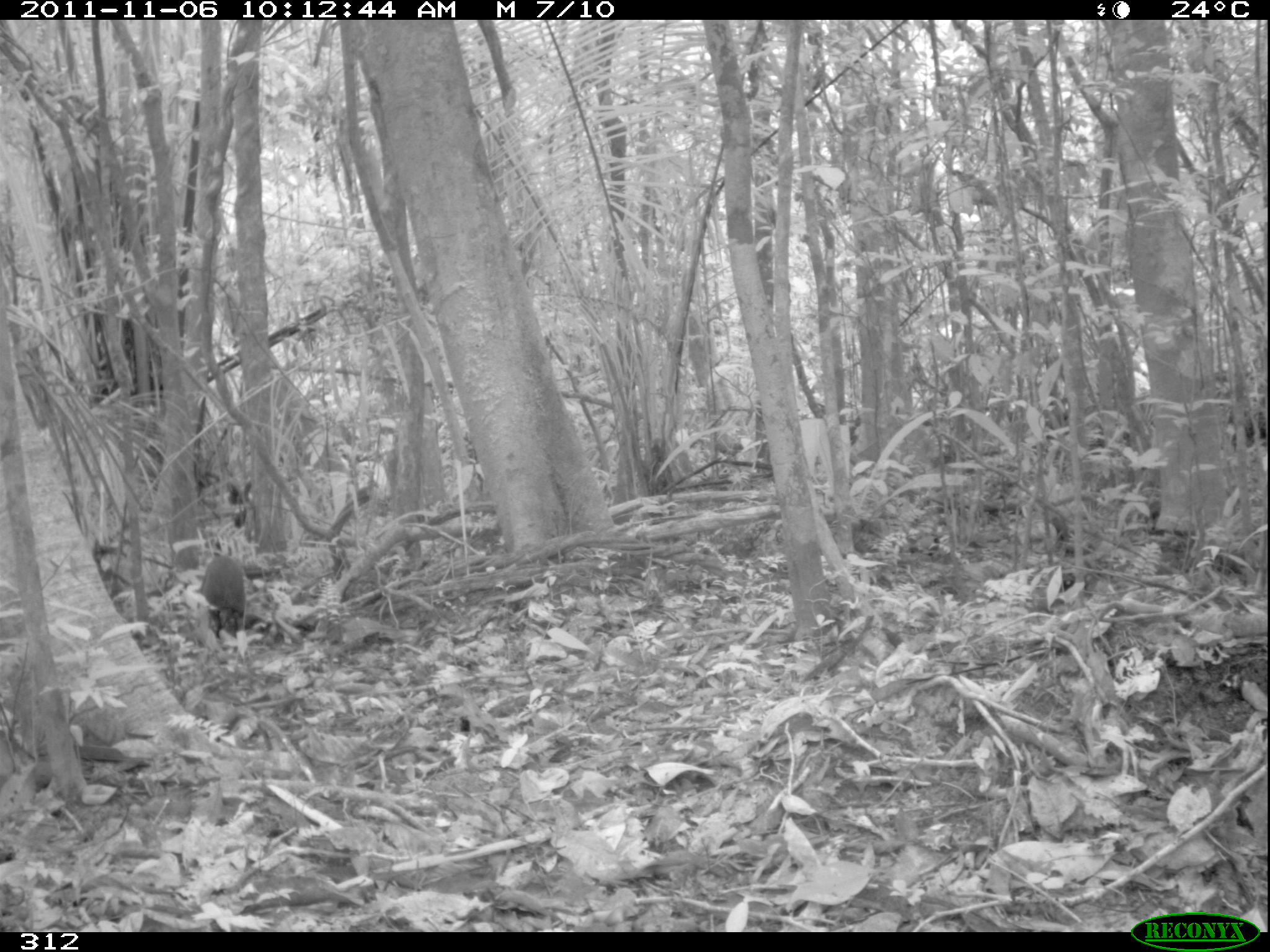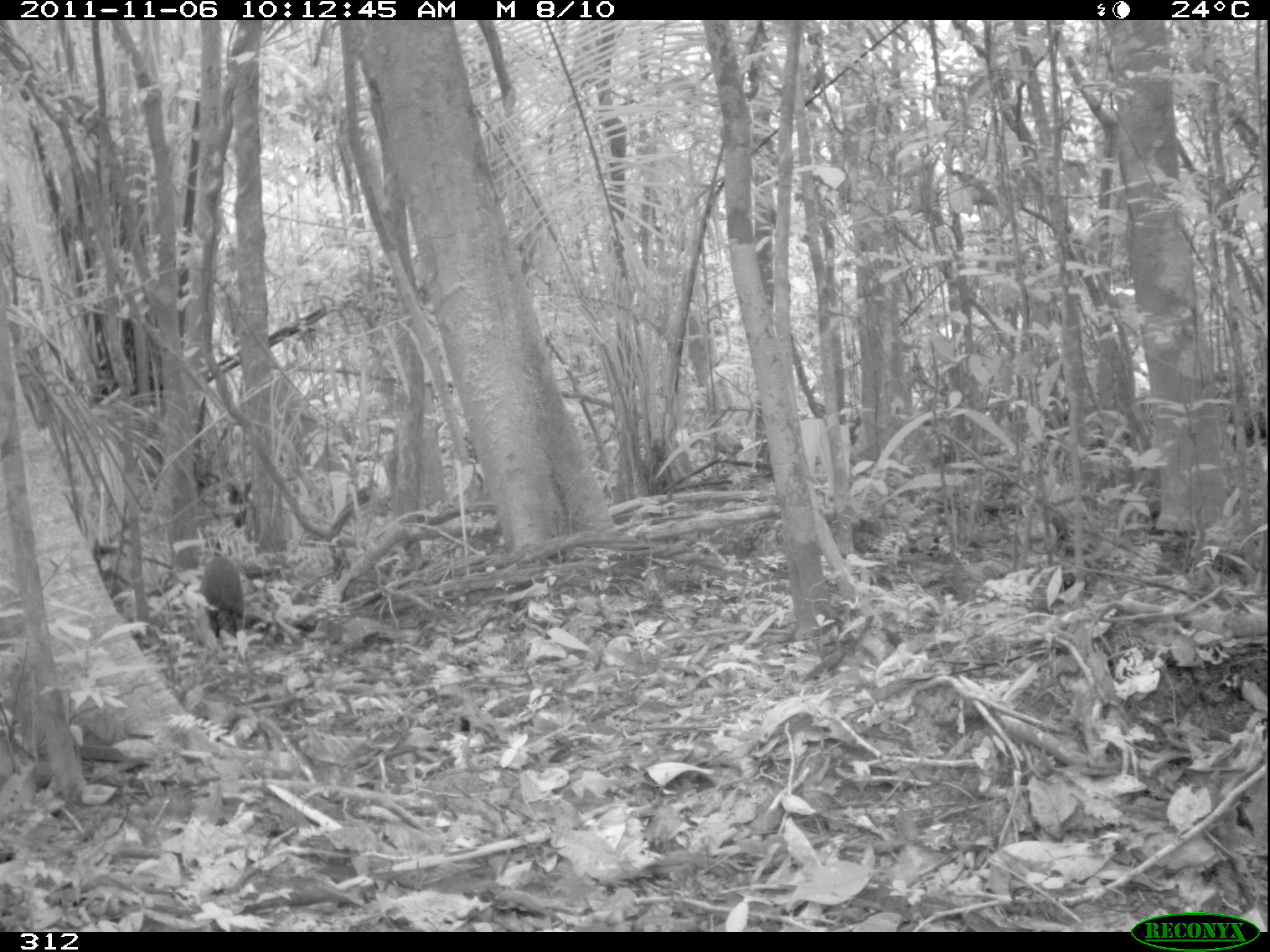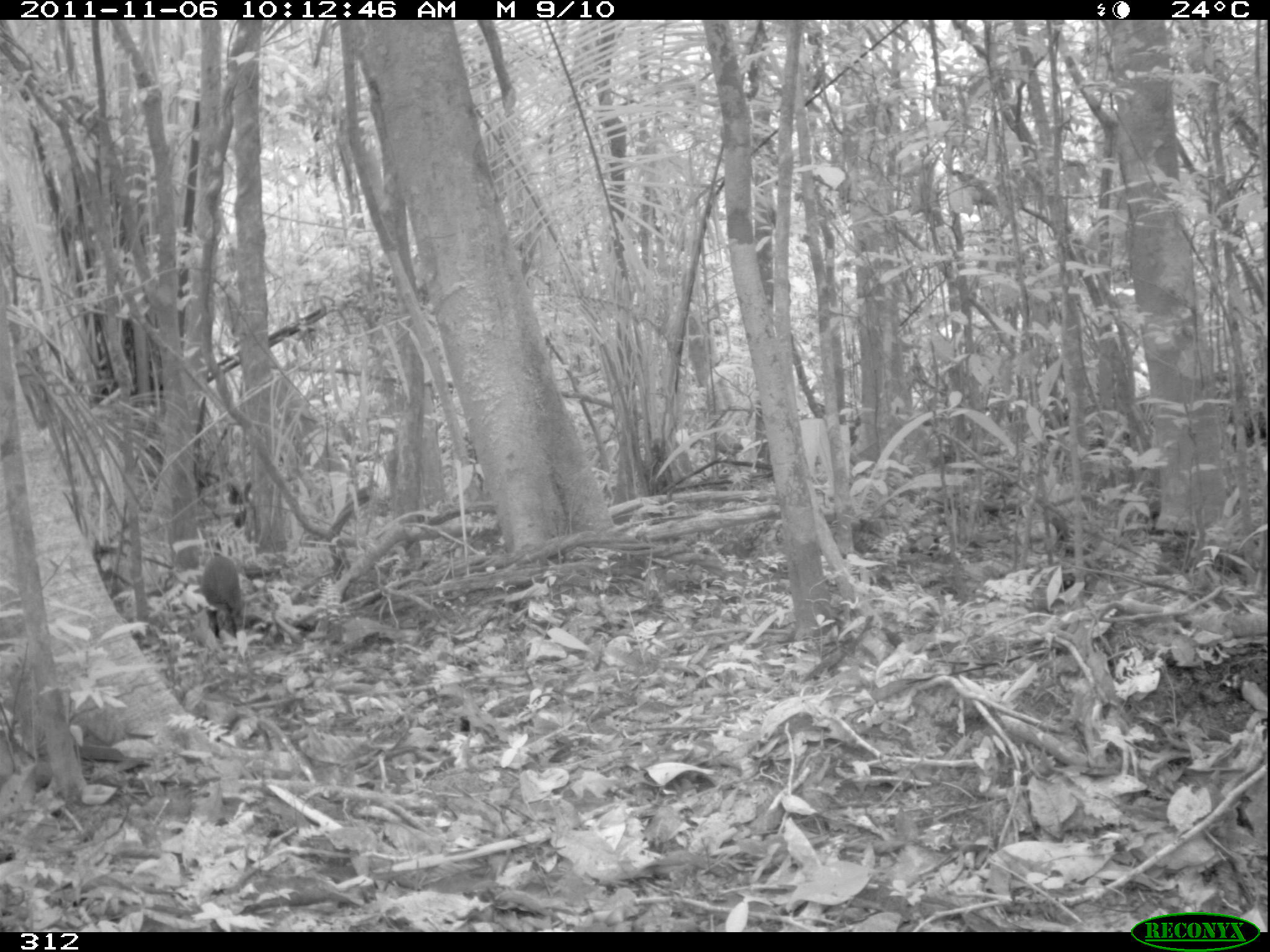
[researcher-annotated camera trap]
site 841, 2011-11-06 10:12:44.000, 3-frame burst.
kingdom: Animalia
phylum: Chordata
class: Mammalia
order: Rodentia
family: Dasyproctidae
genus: Dasyprocta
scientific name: Dasyprocta punctata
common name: central american agouti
Dasyprocta punctata (central american agouti).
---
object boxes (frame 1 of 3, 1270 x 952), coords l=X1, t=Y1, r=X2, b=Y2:
dasyprocta punctata: l=199, t=554, r=246, b=637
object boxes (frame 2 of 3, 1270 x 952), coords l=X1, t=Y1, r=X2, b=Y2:
dasyprocta punctata: l=200, t=555, r=244, b=638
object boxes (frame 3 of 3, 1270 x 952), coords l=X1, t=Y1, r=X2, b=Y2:
dasyprocta punctata: l=200, t=554, r=243, b=635